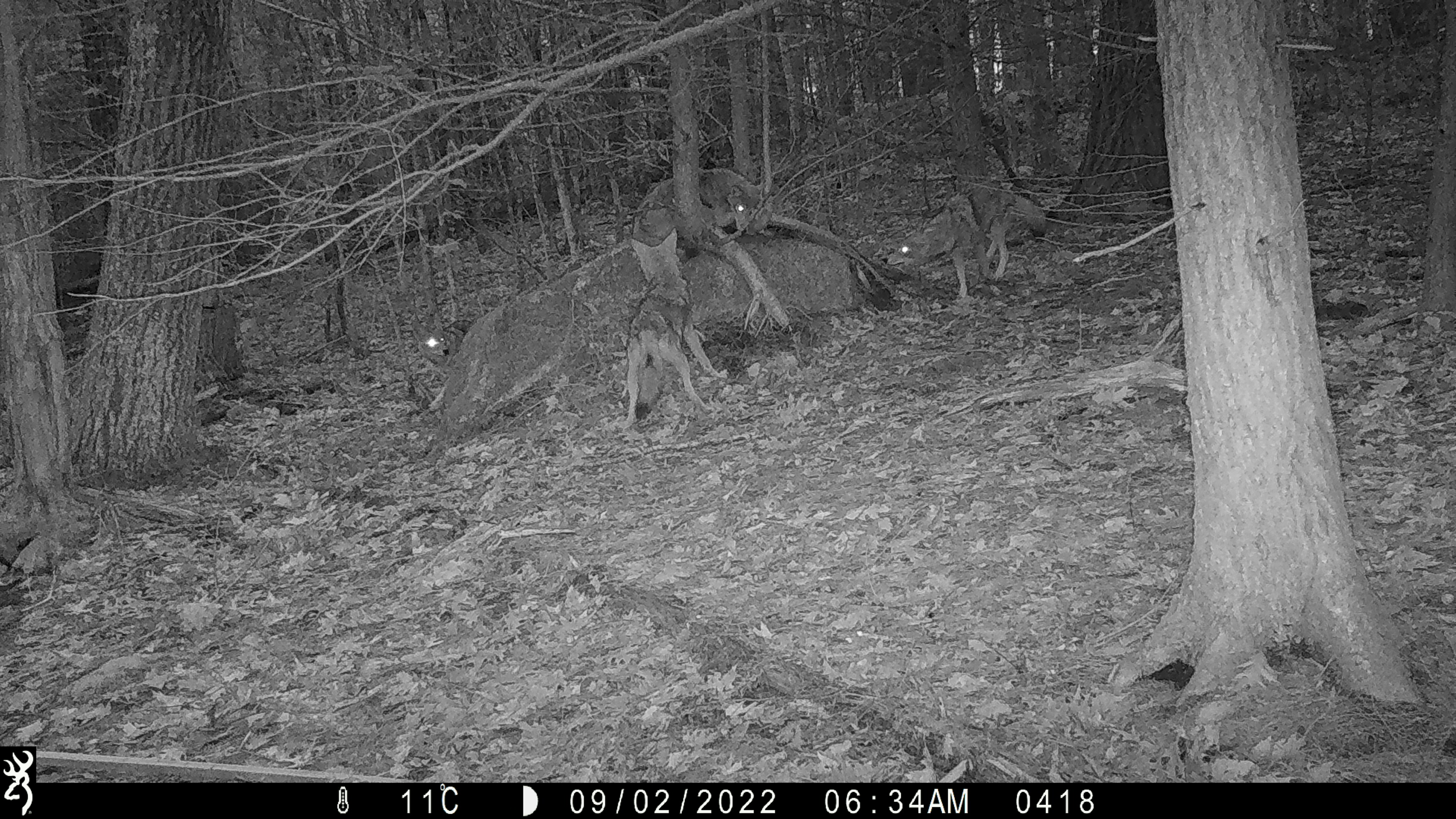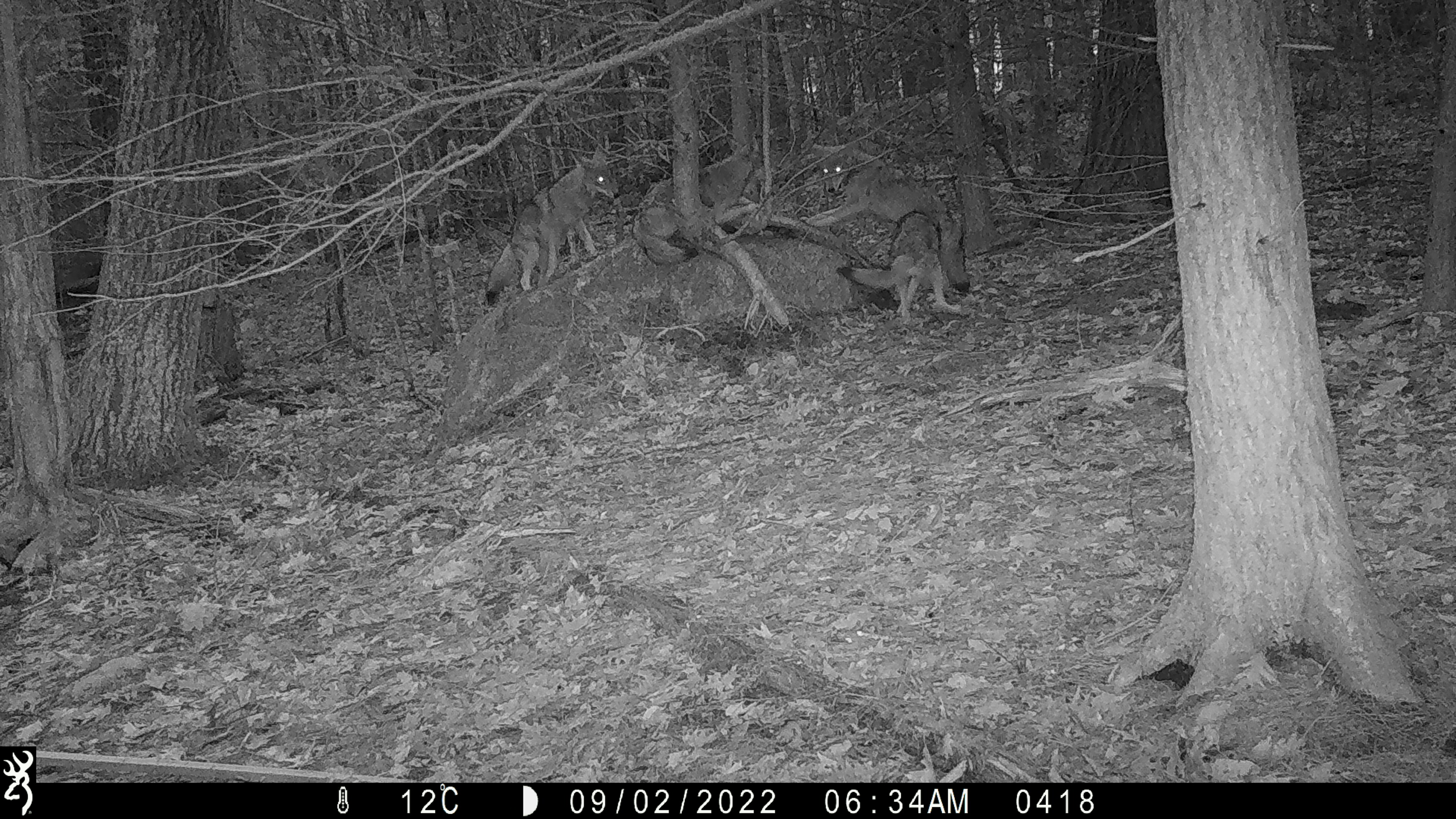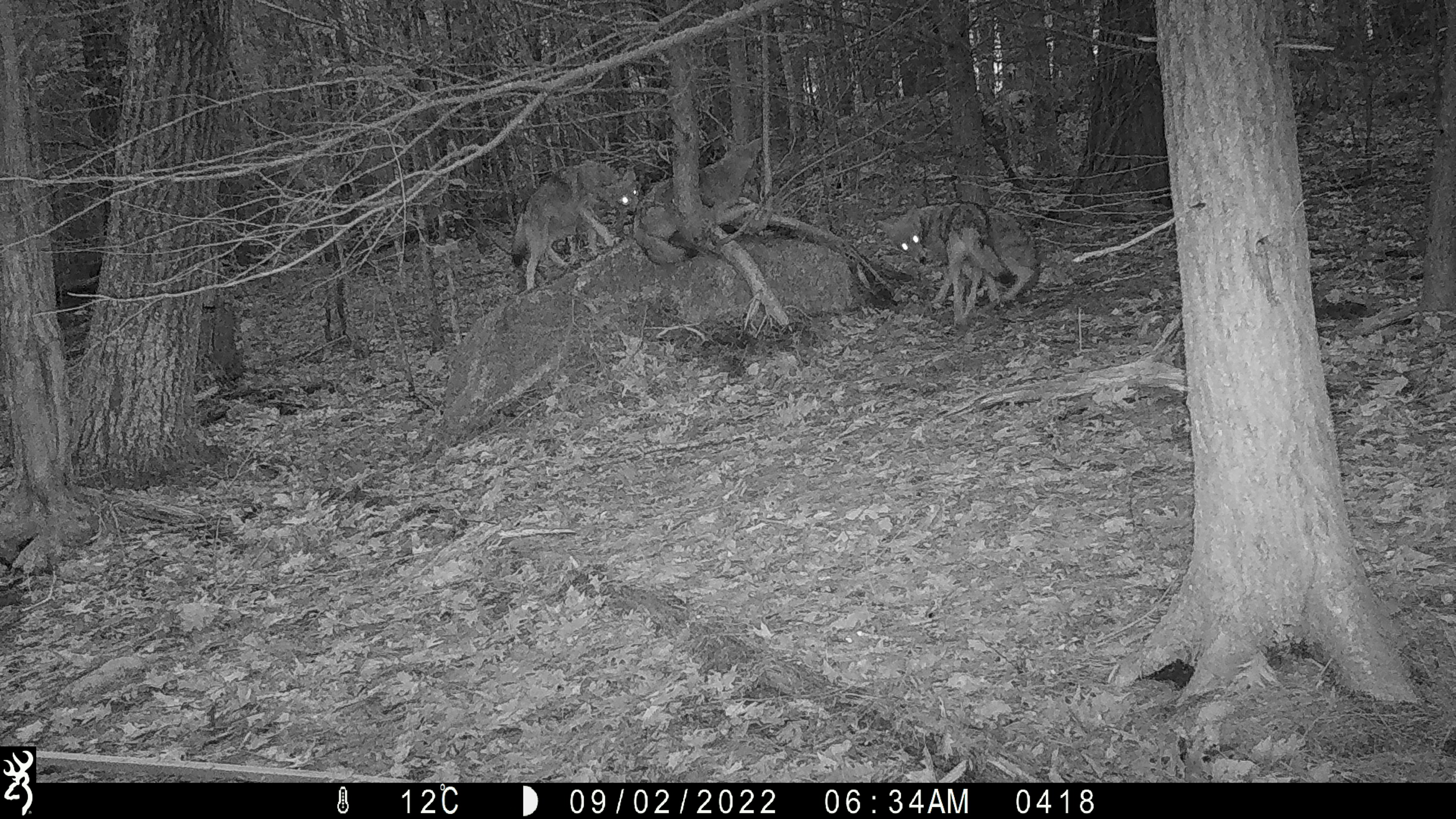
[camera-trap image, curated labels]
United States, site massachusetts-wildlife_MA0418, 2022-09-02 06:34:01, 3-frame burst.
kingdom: Animalia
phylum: Chordata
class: Mammalia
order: Carnivora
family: Canidae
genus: Canis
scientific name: Canis latrans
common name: coyote